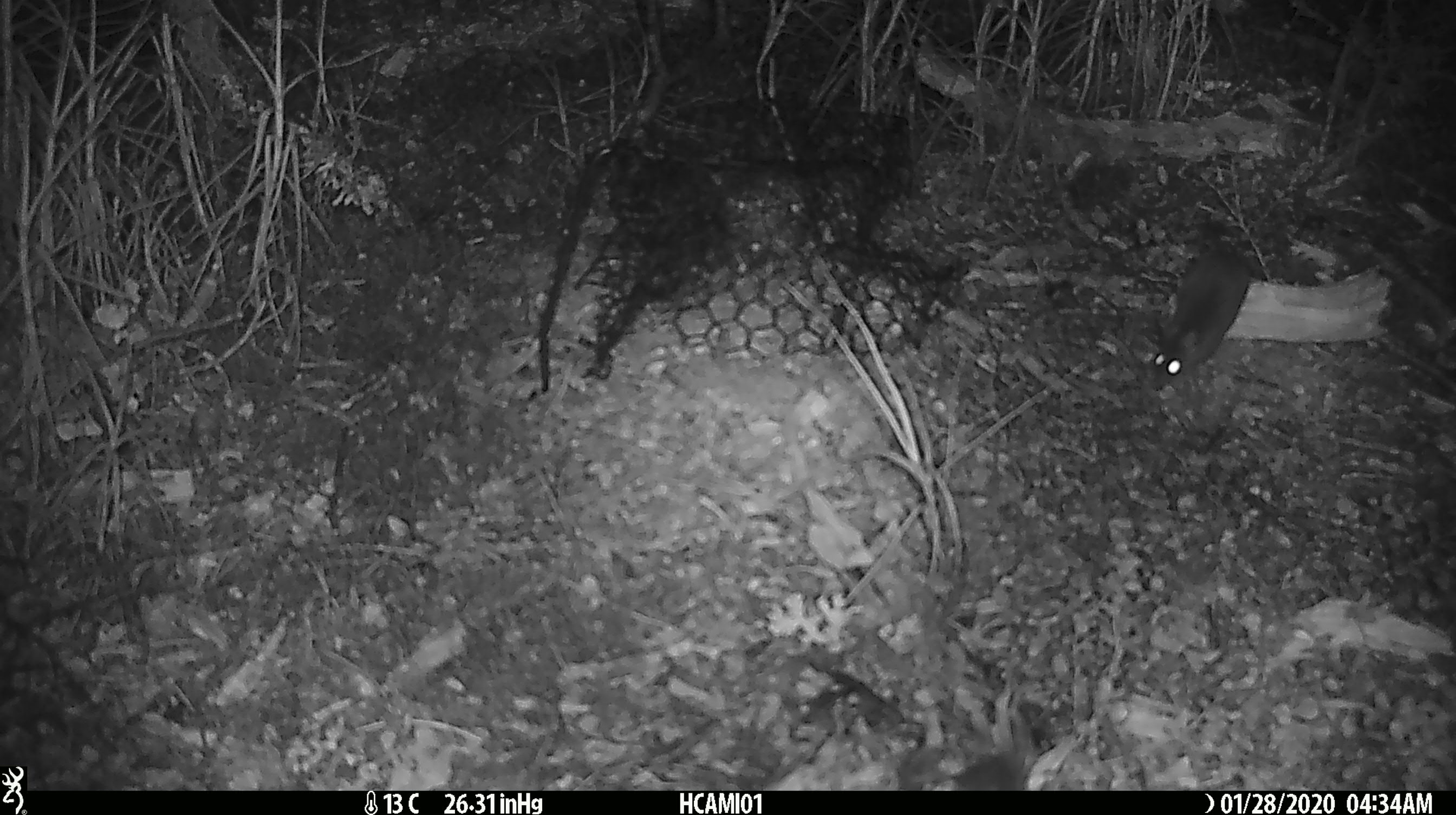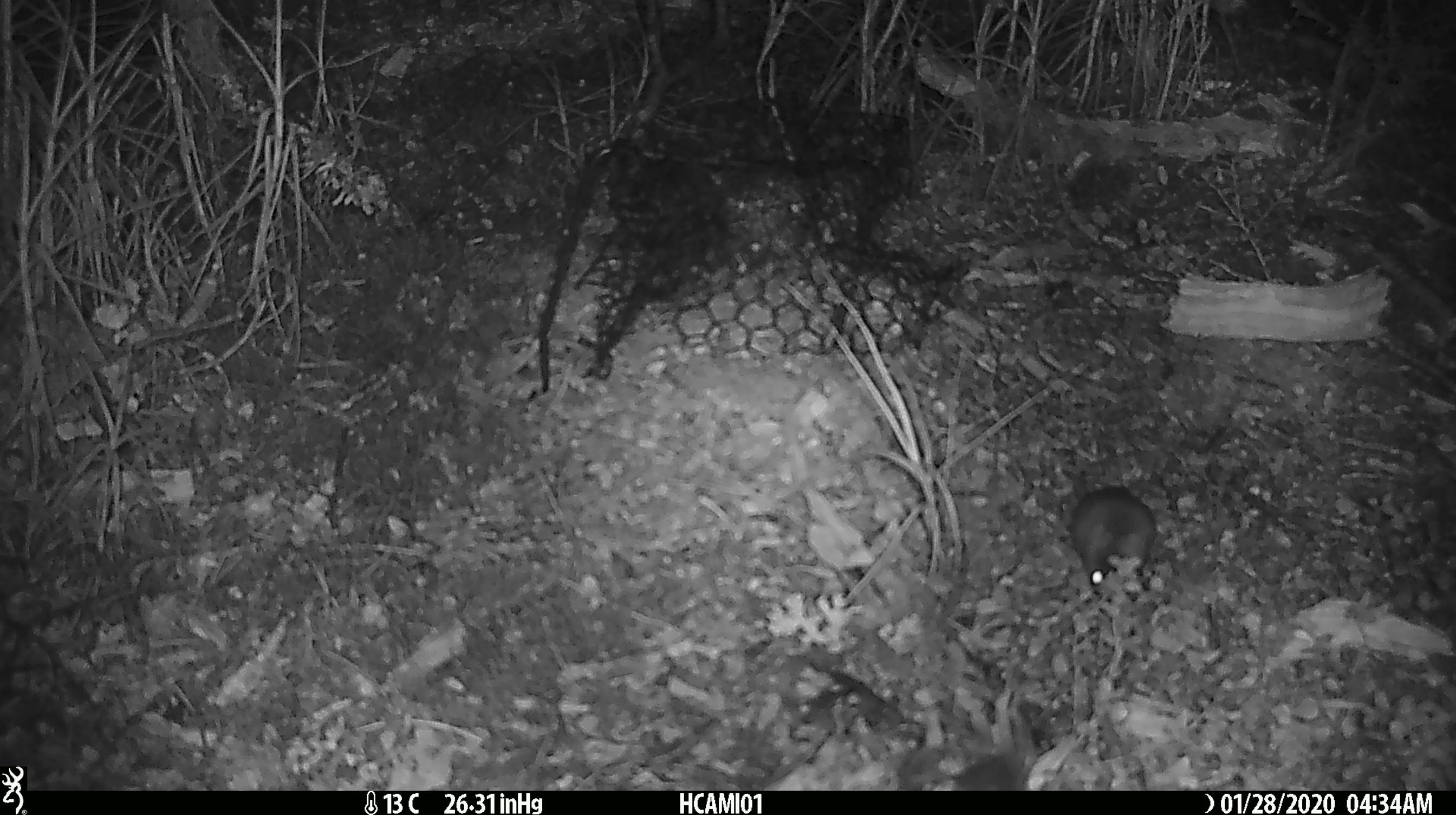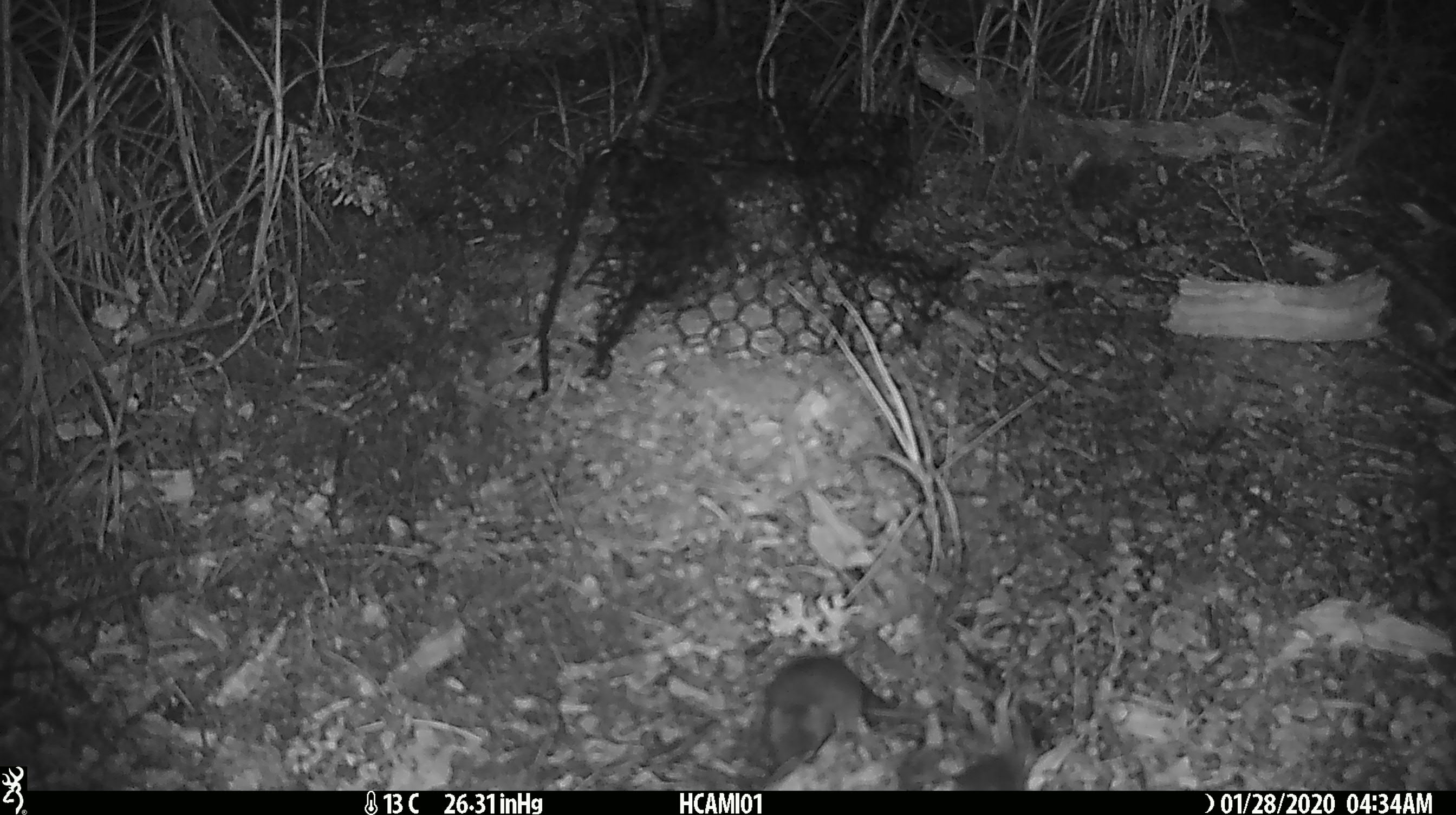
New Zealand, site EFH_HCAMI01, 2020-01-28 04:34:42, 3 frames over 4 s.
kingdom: Animalia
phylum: Chordata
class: Mammalia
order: Rodentia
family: Muridae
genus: Mus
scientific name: Mus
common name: mouse